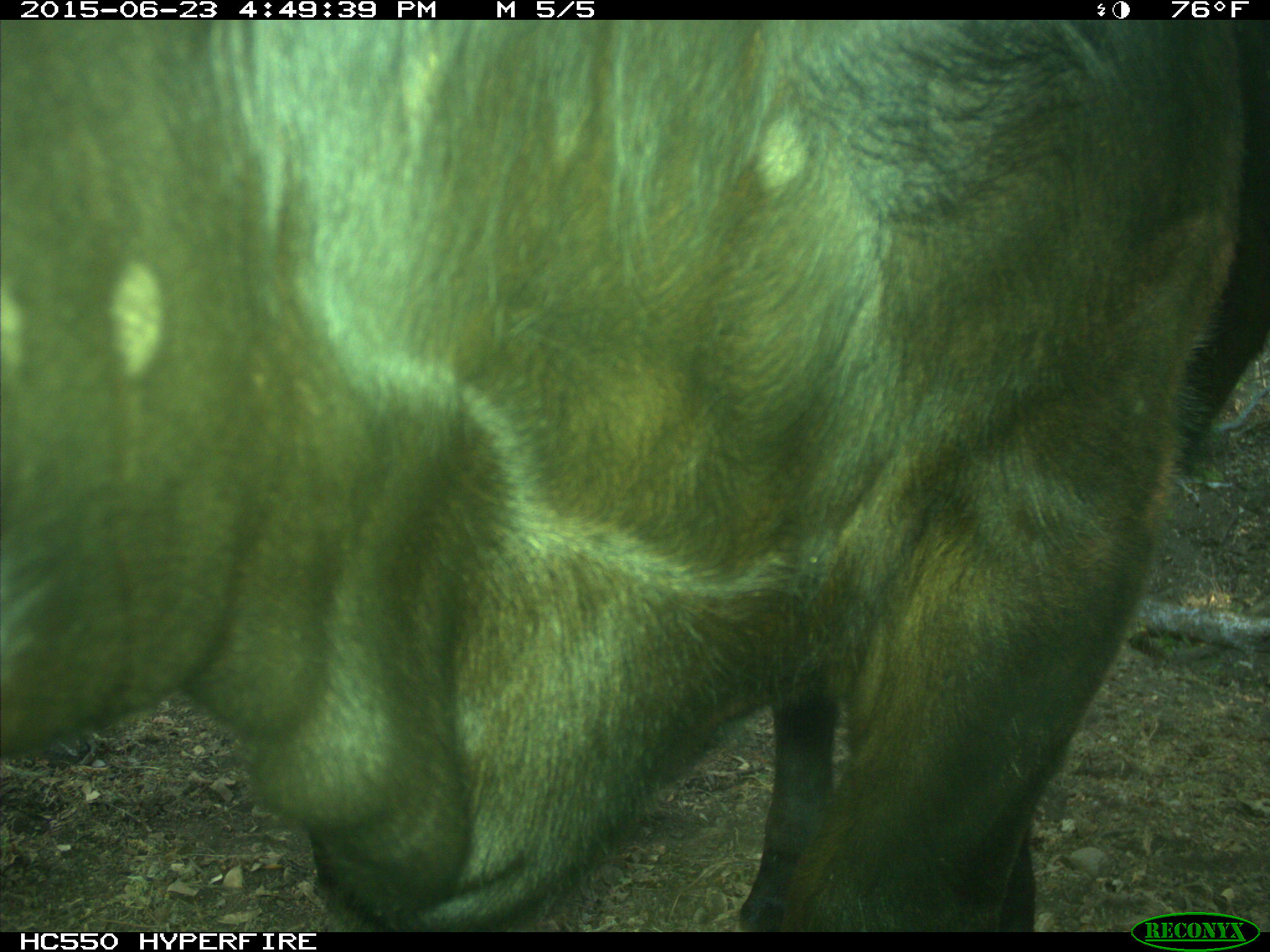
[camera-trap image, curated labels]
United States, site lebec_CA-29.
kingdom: Animalia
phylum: Chordata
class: Mammalia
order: Artiodactyla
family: Bovidae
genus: Bos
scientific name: Bos taurus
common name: domestic cow